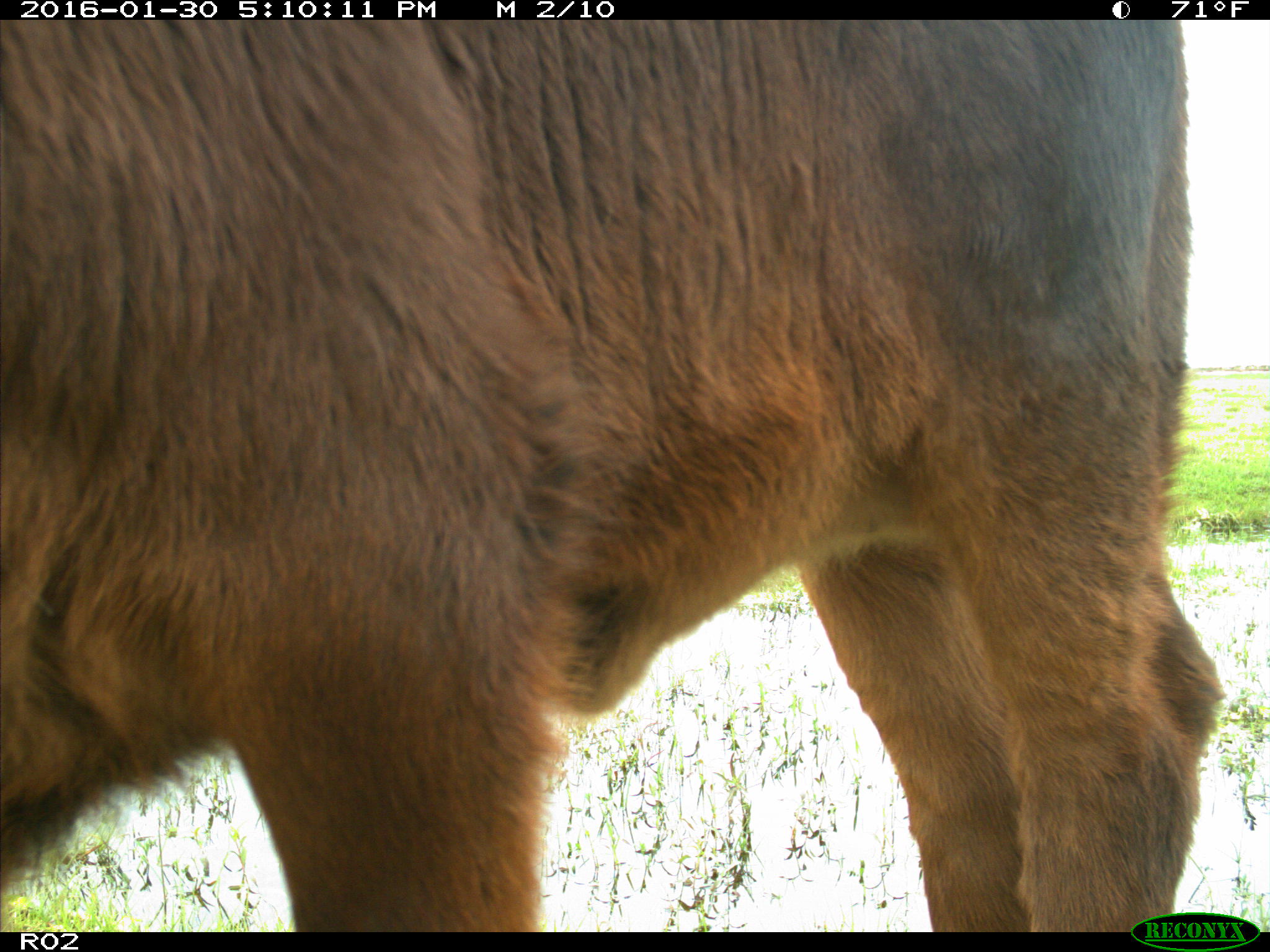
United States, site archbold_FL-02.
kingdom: Animalia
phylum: Chordata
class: Mammalia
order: Artiodactyla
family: Bovidae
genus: Bos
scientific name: Bos taurus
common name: domestic cow